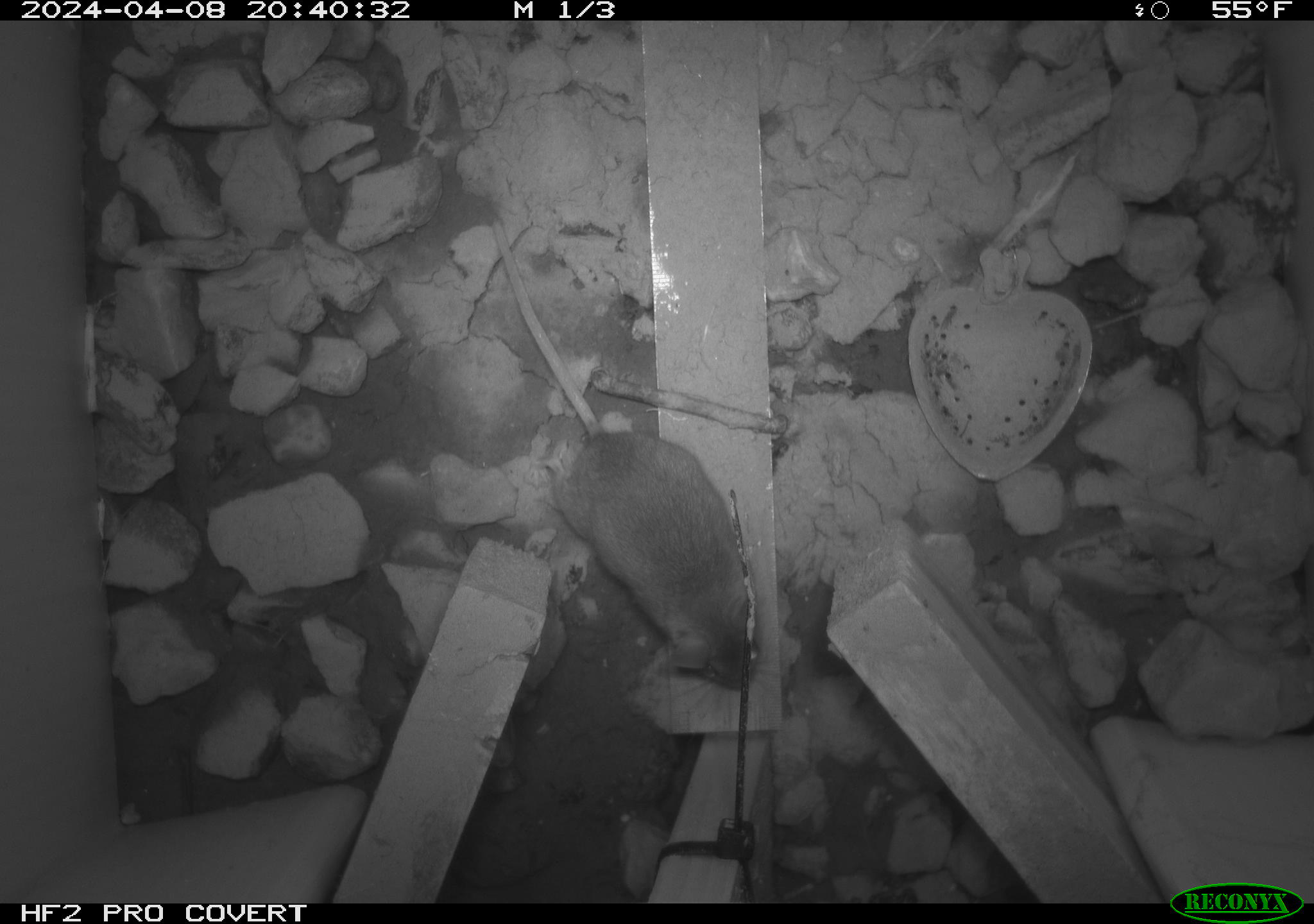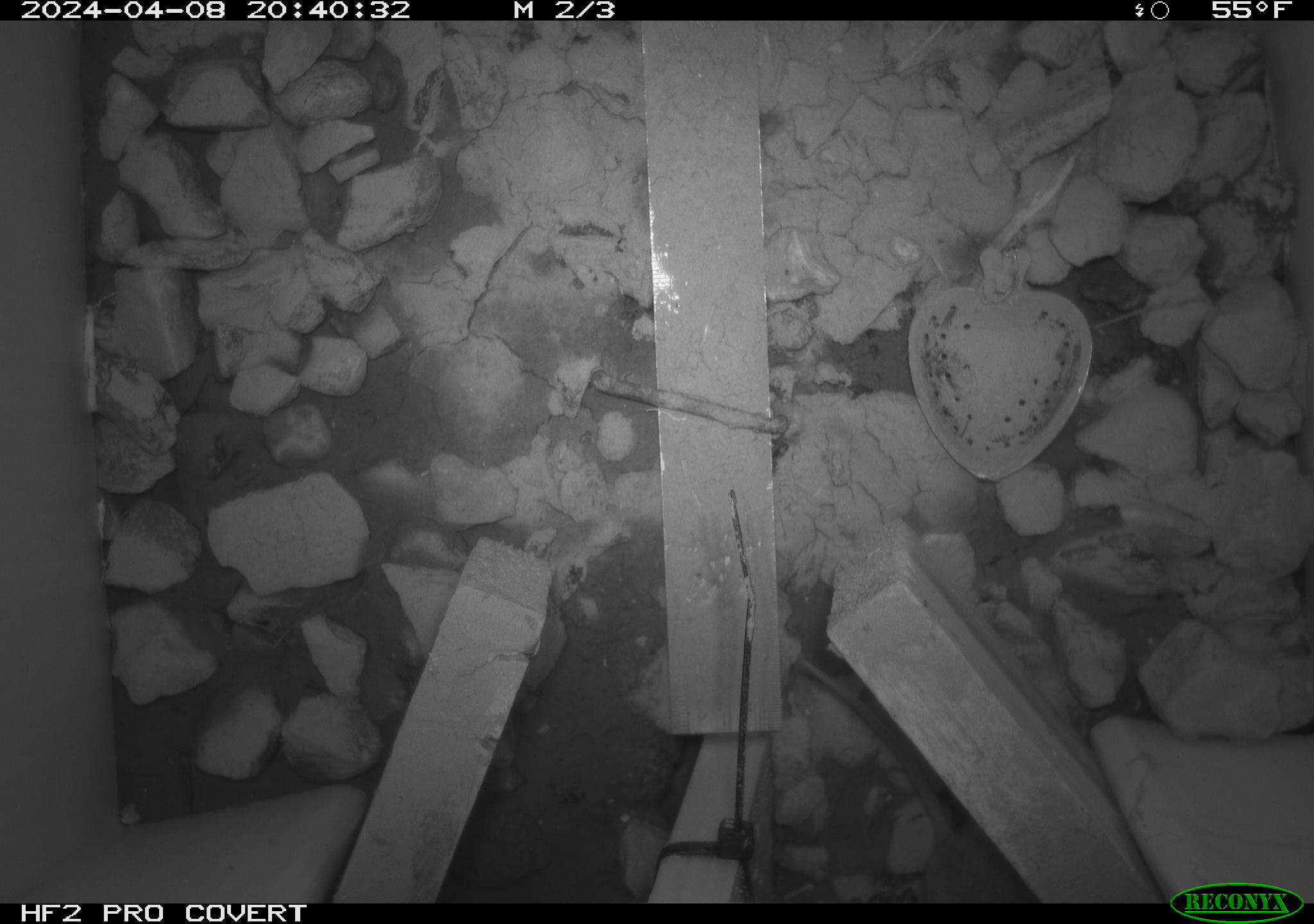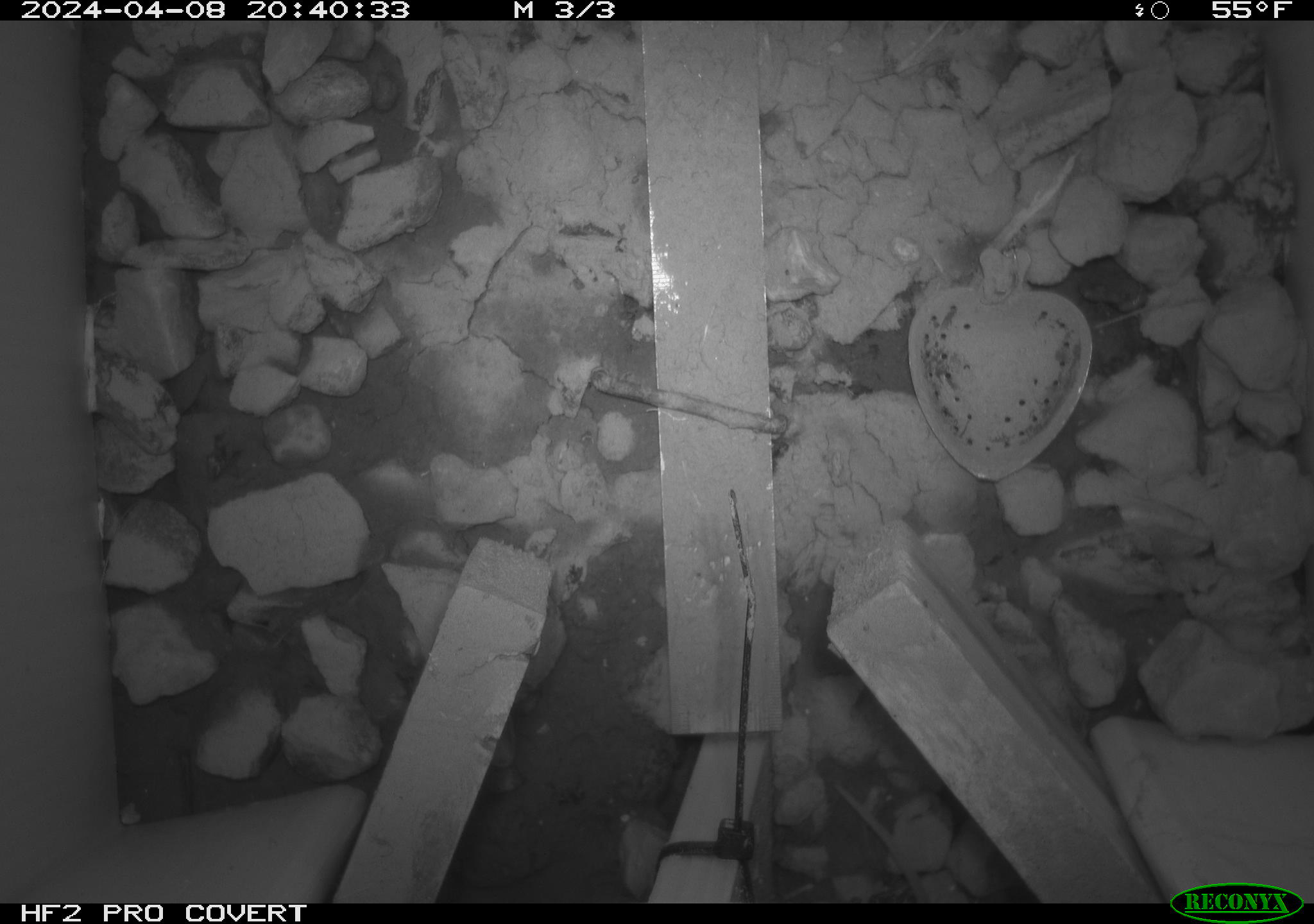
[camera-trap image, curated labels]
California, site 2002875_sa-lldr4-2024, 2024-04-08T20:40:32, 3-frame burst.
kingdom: Animalia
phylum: Chordata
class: Mammalia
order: Rodentia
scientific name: Rodentia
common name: mouse species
Mouse species (Rodentia).